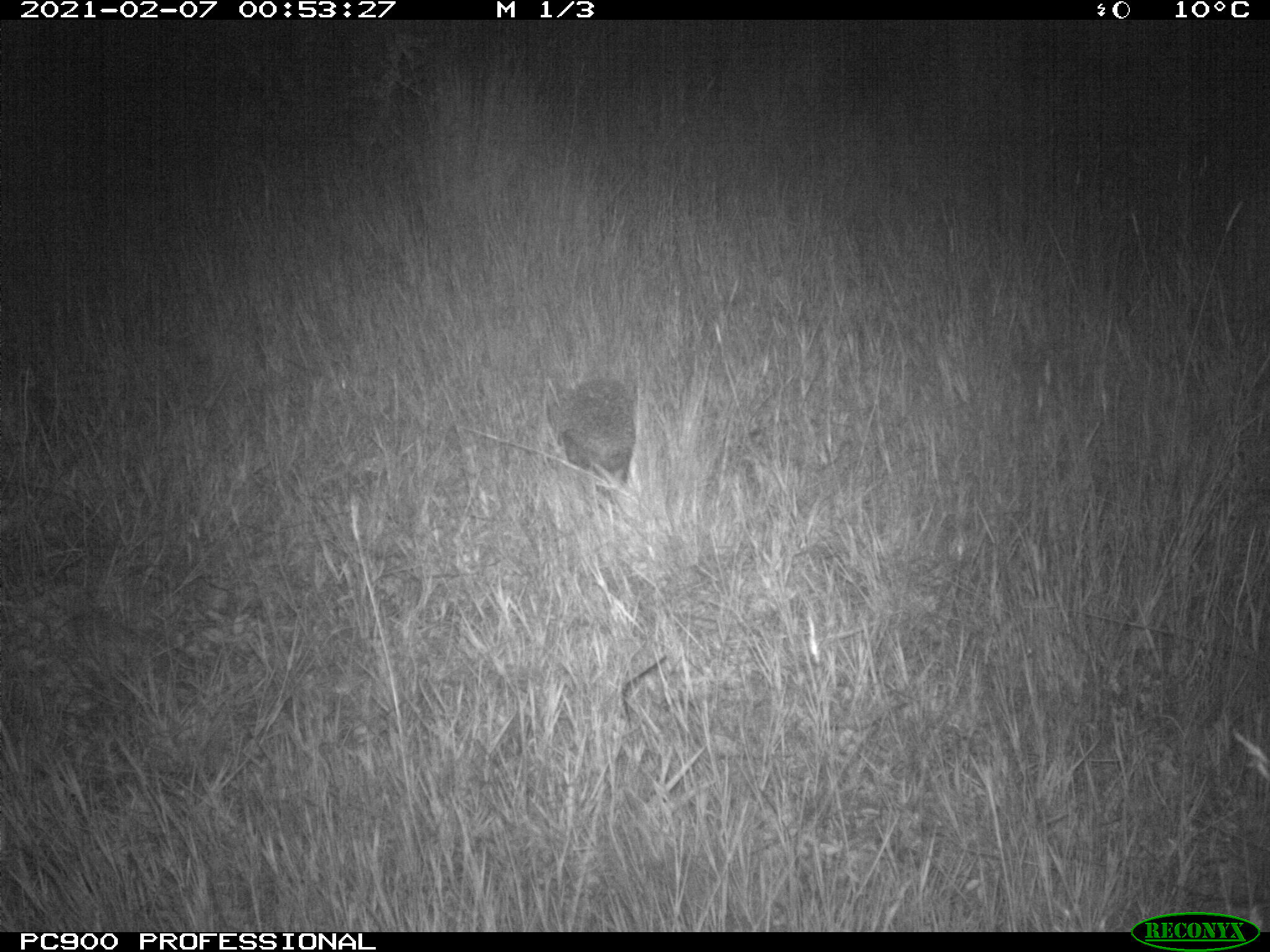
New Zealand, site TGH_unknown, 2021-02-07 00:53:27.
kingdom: Animalia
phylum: Chordata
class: Mammalia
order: Eulipotyphla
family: Erinaceidae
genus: Erinaceus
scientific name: Erinaceus europaeus europaeus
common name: european hedgehog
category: hedgehog